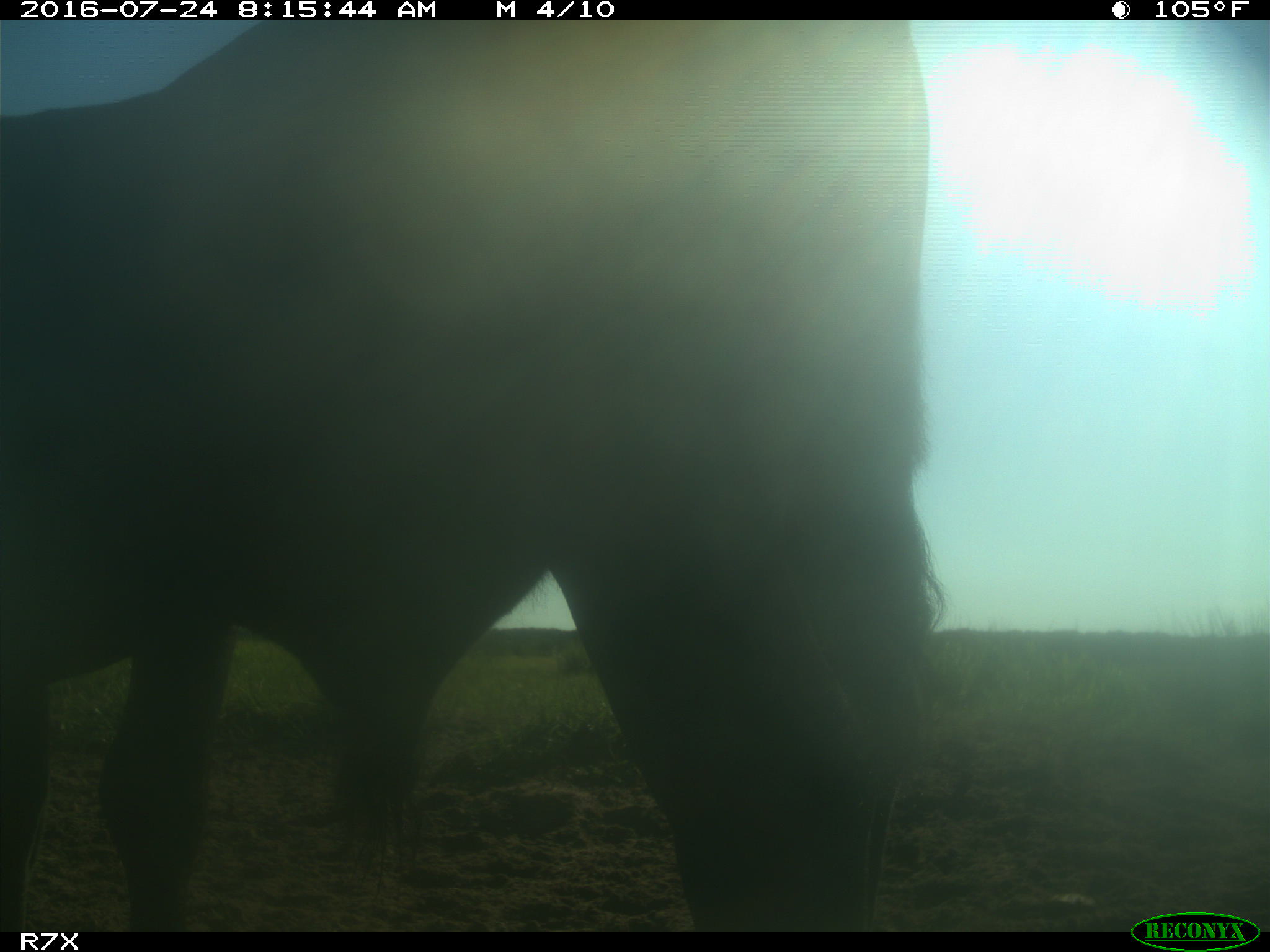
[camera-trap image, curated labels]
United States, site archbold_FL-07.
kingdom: Animalia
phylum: Chordata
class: Mammalia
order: Artiodactyla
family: Bovidae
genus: Bos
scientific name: Bos taurus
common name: domestic cow